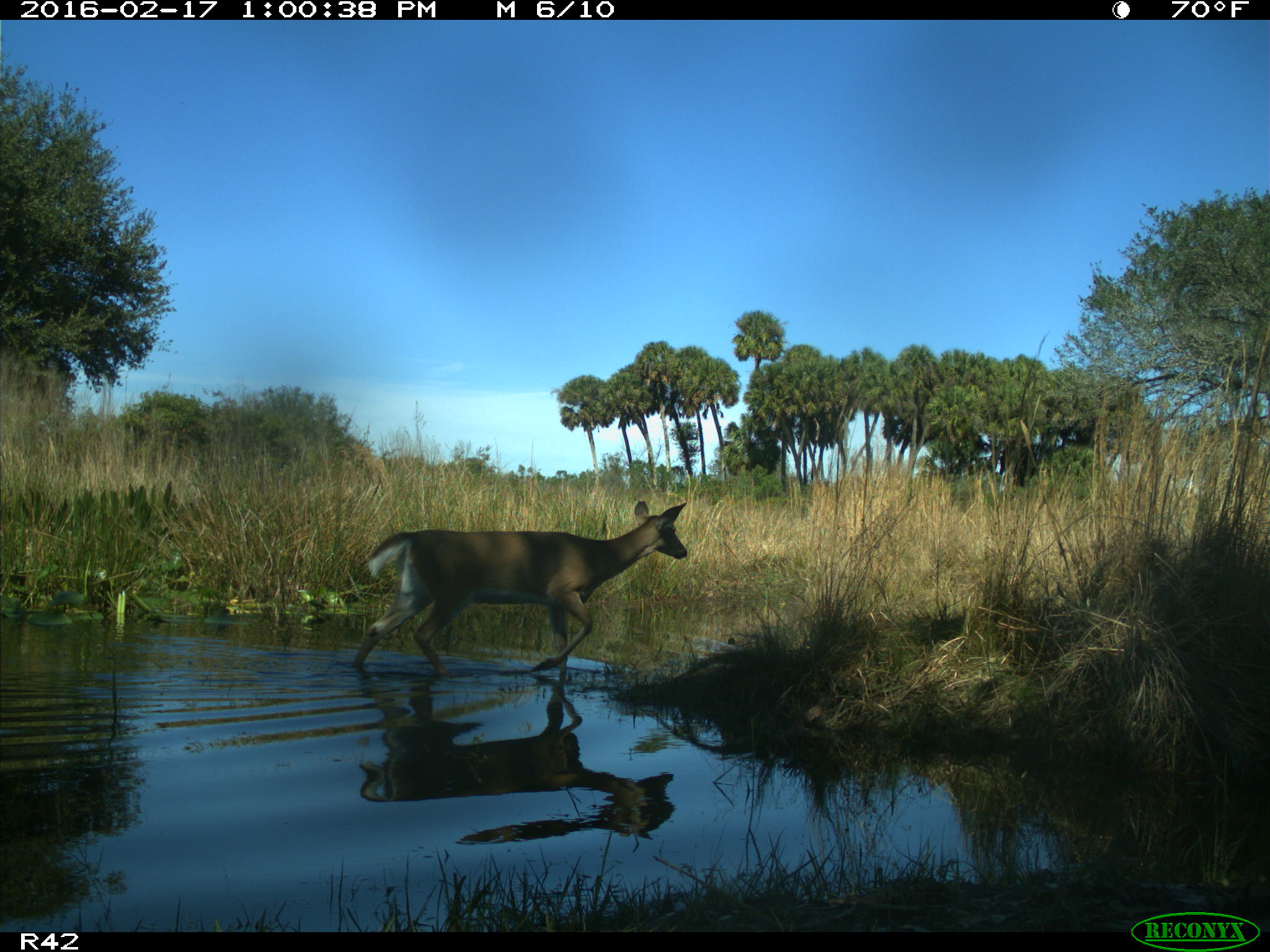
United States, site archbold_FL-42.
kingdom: Animalia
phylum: Chordata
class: Mammalia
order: Artiodactyla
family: Cervidae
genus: Odocoileus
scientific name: Odocoileus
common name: deer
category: unidentified deer